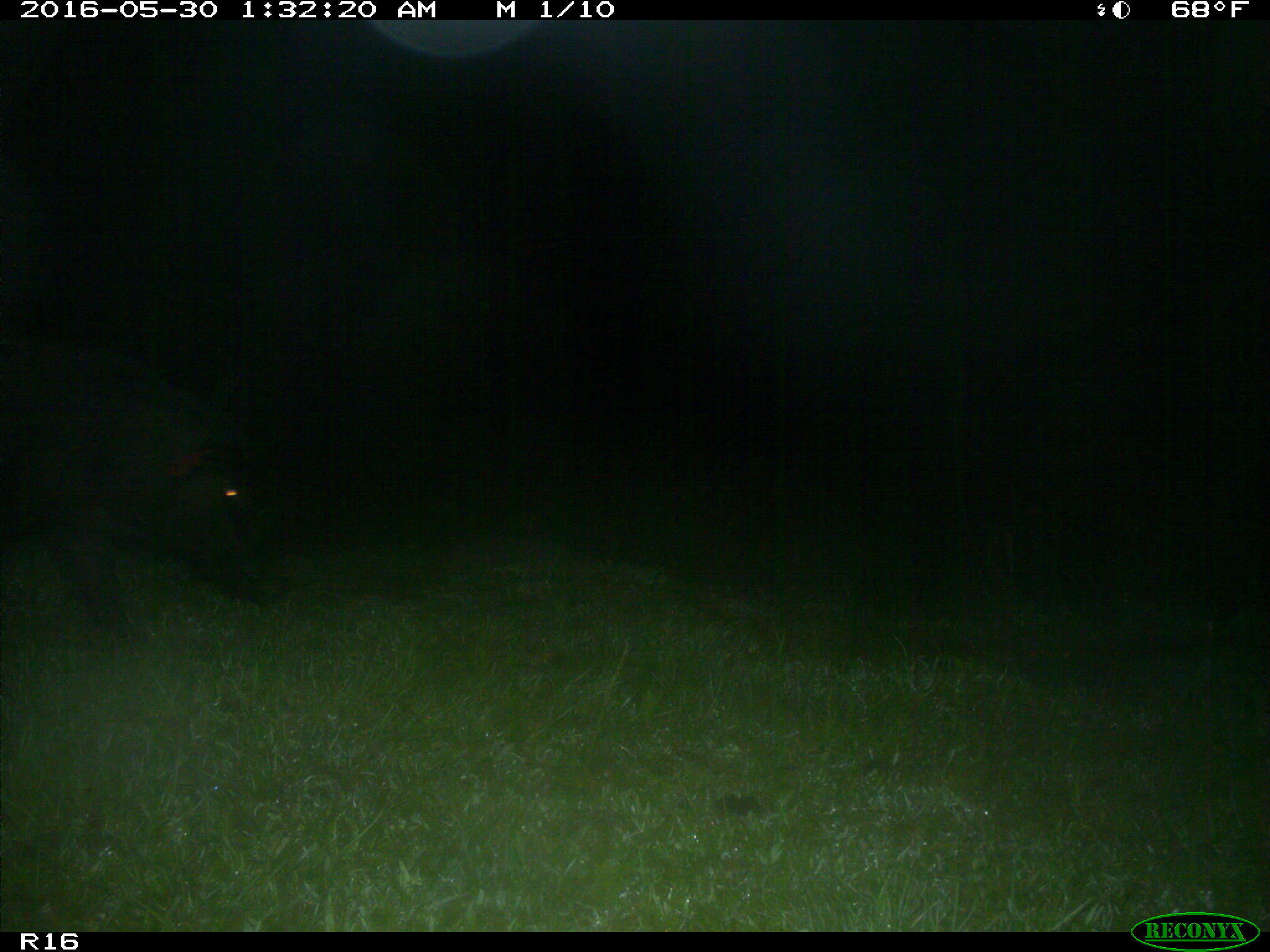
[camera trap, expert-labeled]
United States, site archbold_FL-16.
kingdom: Animalia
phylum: Chordata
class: Mammalia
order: Artiodactyla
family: Suidae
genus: Sus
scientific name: Sus scrofa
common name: wild boar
Sus scrofa (wild boar).